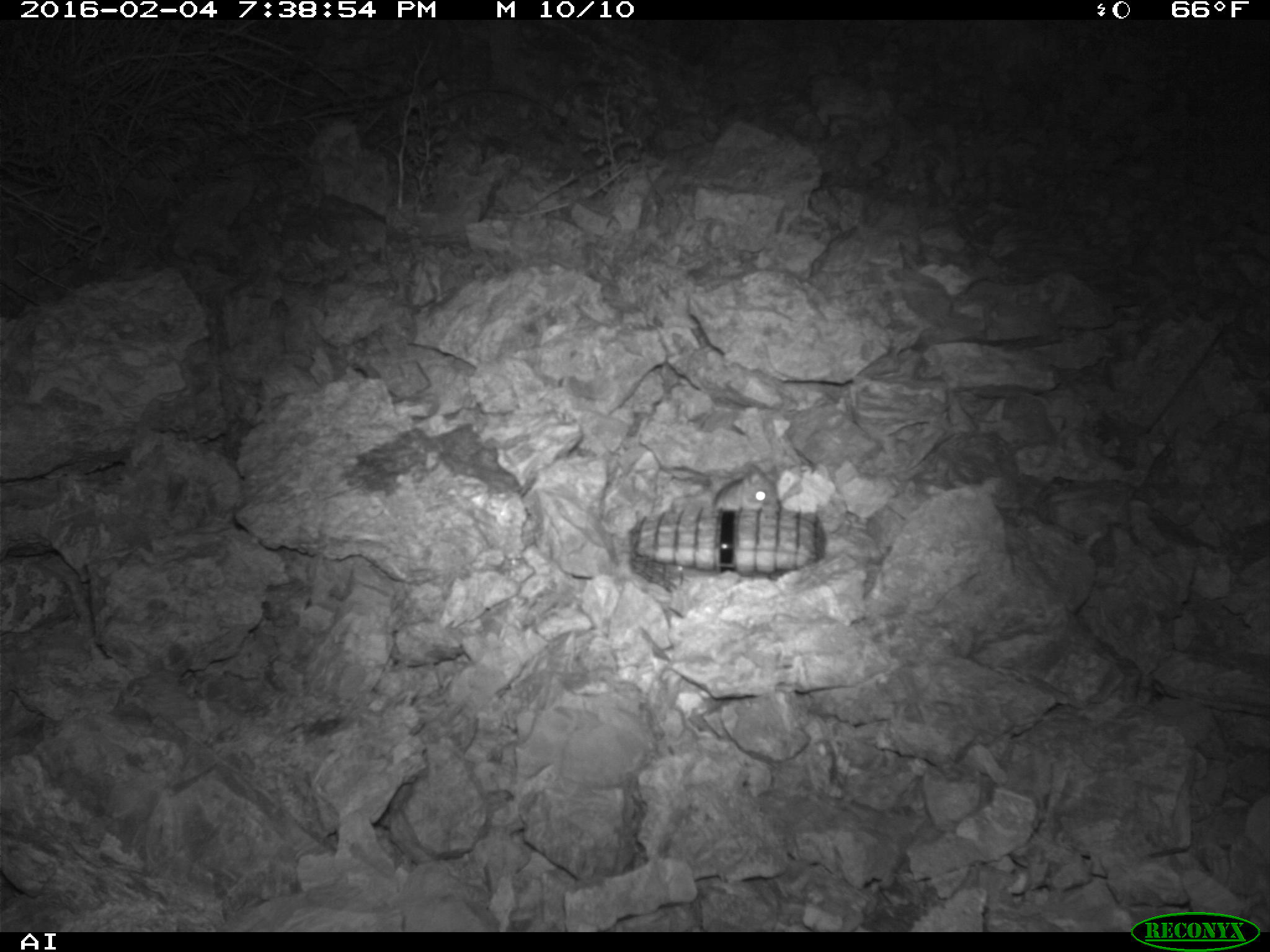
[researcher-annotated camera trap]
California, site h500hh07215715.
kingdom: Animalia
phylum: Chordata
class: Mammalia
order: Rodentia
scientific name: Rodentia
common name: rodent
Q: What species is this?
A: Rodent (Rodentia).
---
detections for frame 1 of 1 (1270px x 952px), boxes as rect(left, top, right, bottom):
rodent: rect(711, 465, 783, 507)